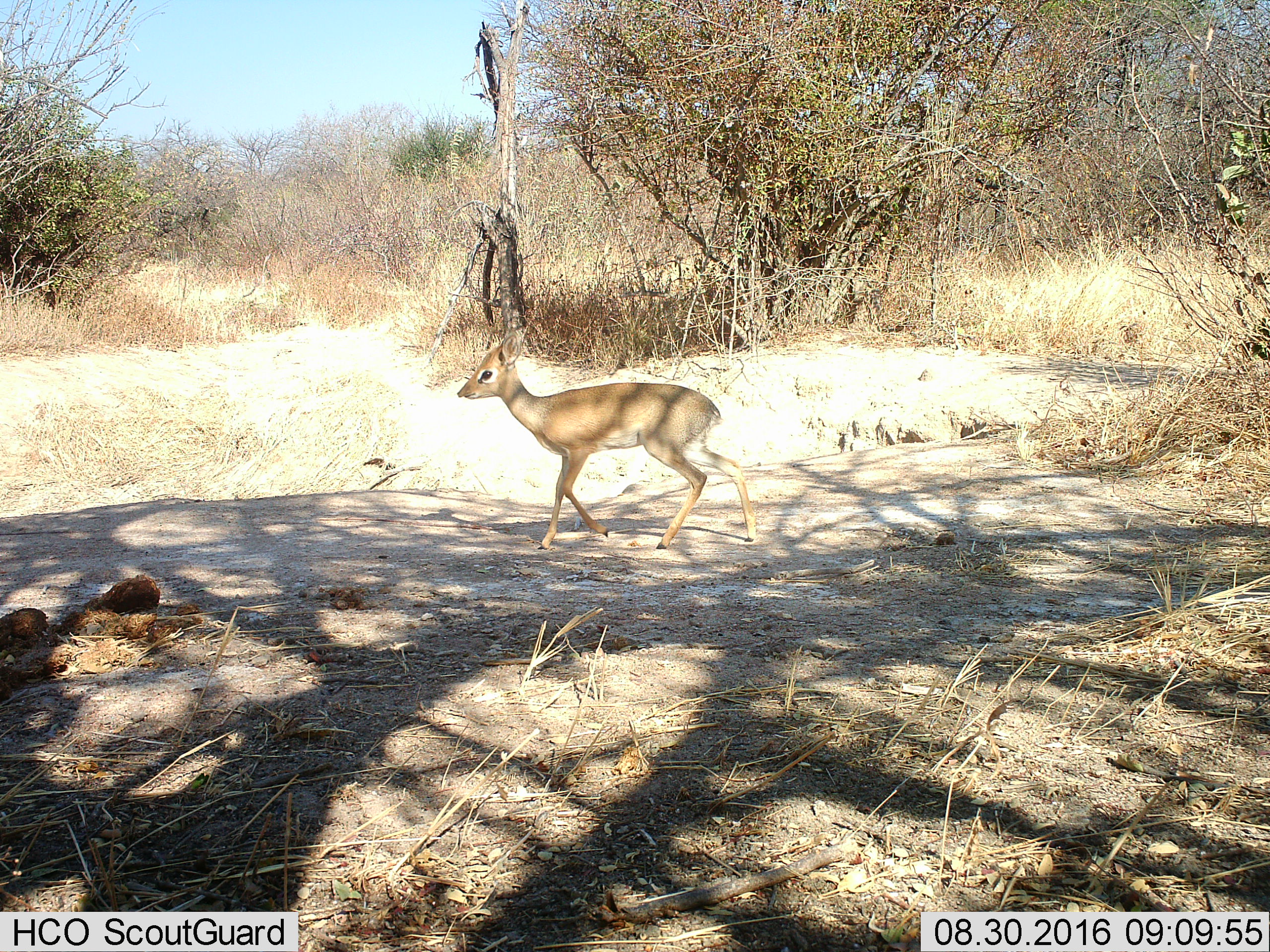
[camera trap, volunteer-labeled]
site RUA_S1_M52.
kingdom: Animalia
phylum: Chordata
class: Mammalia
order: Artiodactyla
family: Bovidae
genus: Madoqua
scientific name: Madoqua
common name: dik-dik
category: dikdik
Dikdik (dik-dik) (Madoqua), count 1. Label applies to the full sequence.